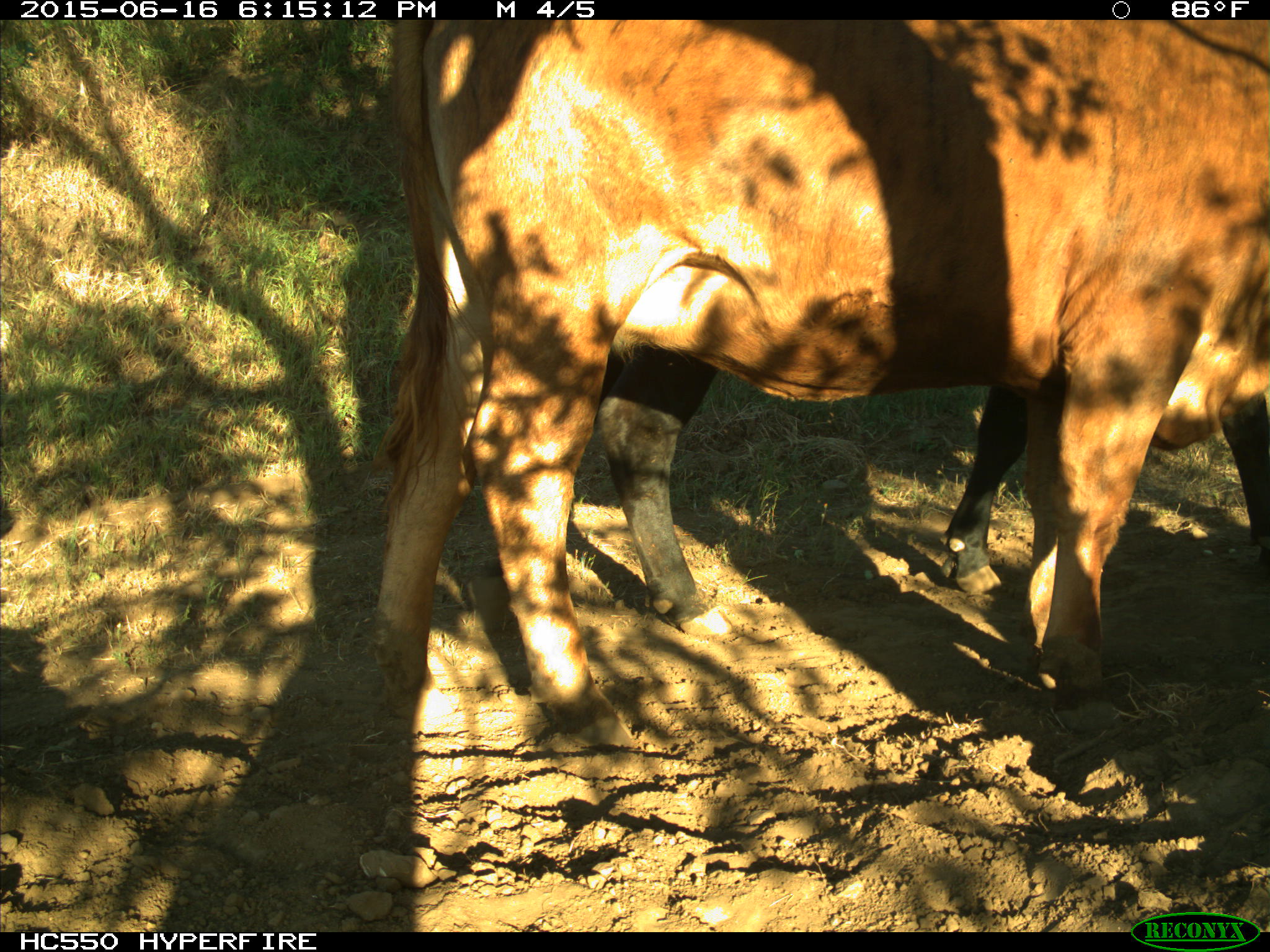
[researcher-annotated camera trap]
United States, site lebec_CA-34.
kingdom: Animalia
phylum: Chordata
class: Mammalia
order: Artiodactyla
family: Bovidae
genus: Bos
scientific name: Bos taurus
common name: domestic cow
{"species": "Bos taurus (domestic cow)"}